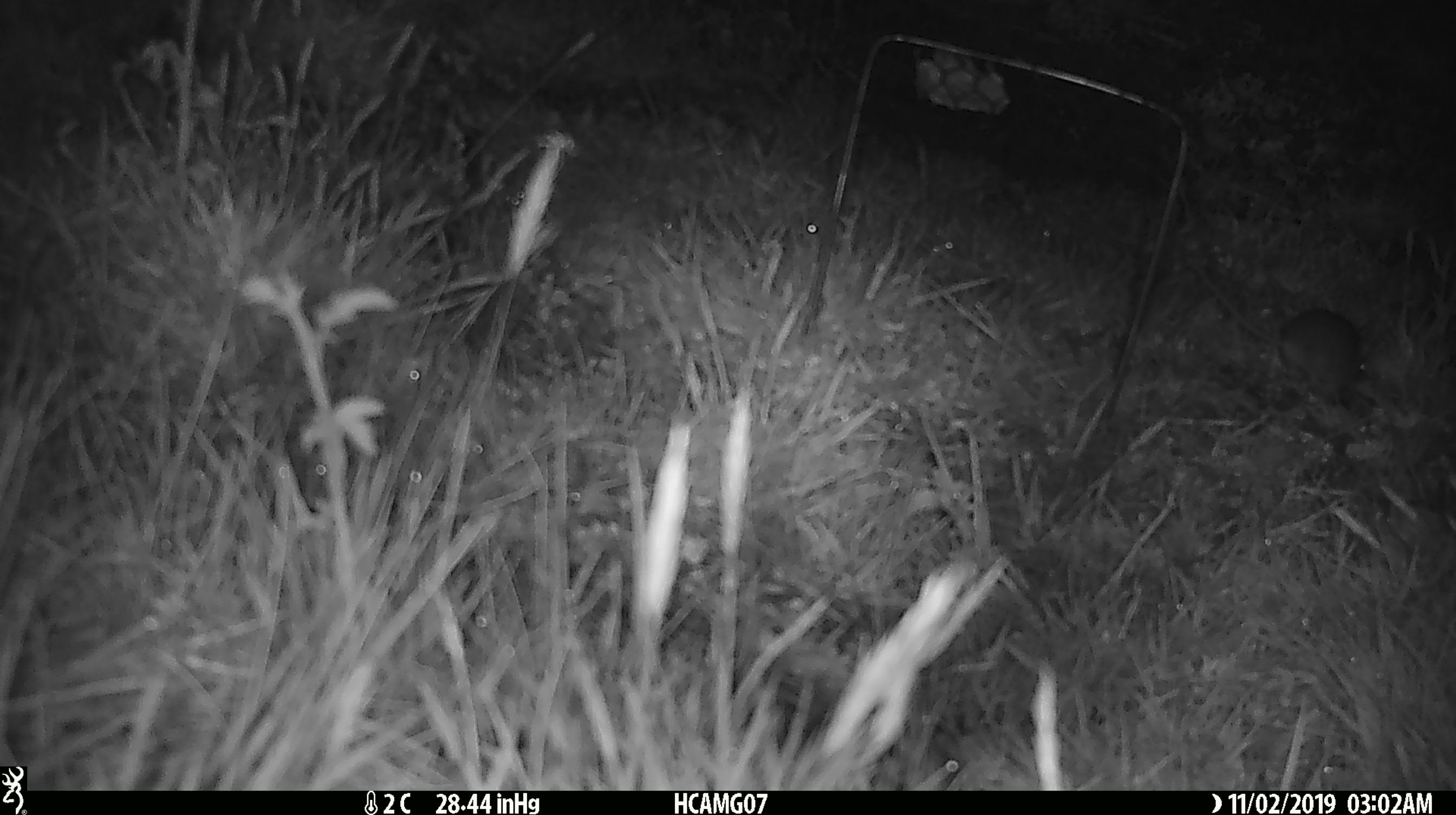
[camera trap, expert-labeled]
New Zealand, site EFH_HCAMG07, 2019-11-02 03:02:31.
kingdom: Animalia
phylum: Chordata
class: Mammalia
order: Rodentia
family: Muridae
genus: Mus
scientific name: Mus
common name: mouse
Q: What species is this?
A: Mouse (Mus).